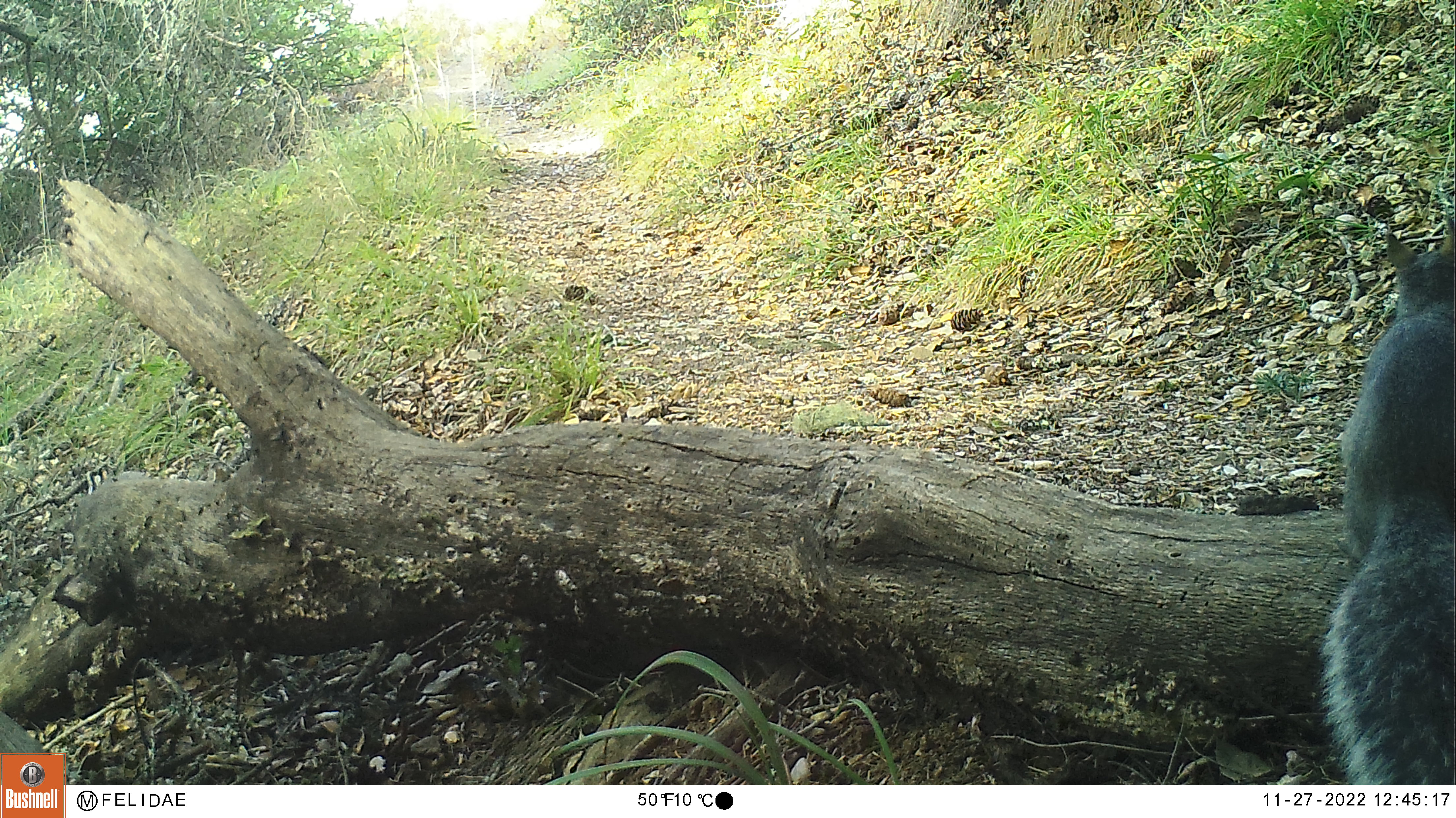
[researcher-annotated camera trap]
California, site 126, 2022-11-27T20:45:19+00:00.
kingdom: Animalia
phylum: Chordata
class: Mammalia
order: Rodentia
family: Sciuridae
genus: Sciurus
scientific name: Sciurus griseus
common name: western gray squirrel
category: western grey squirrel